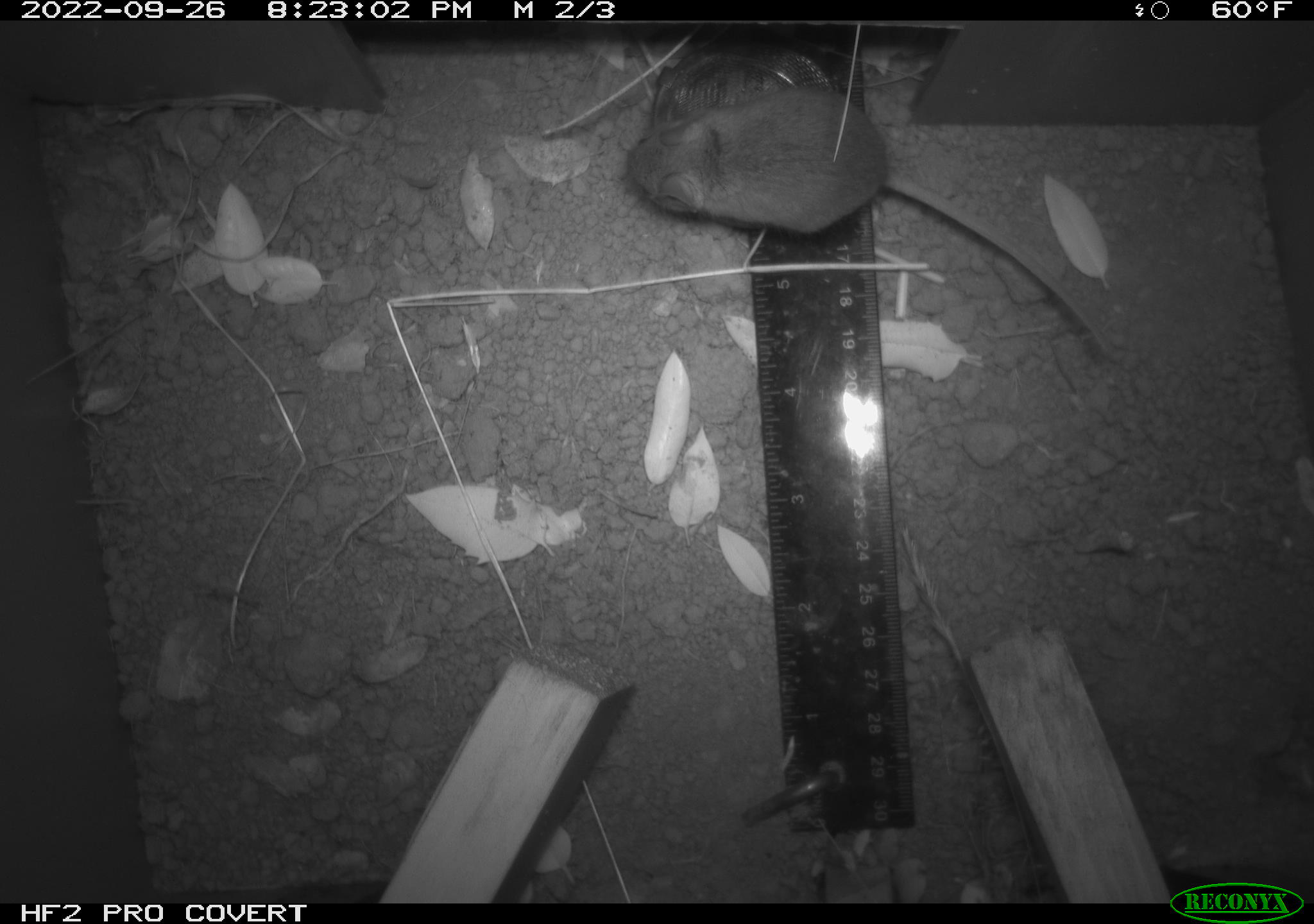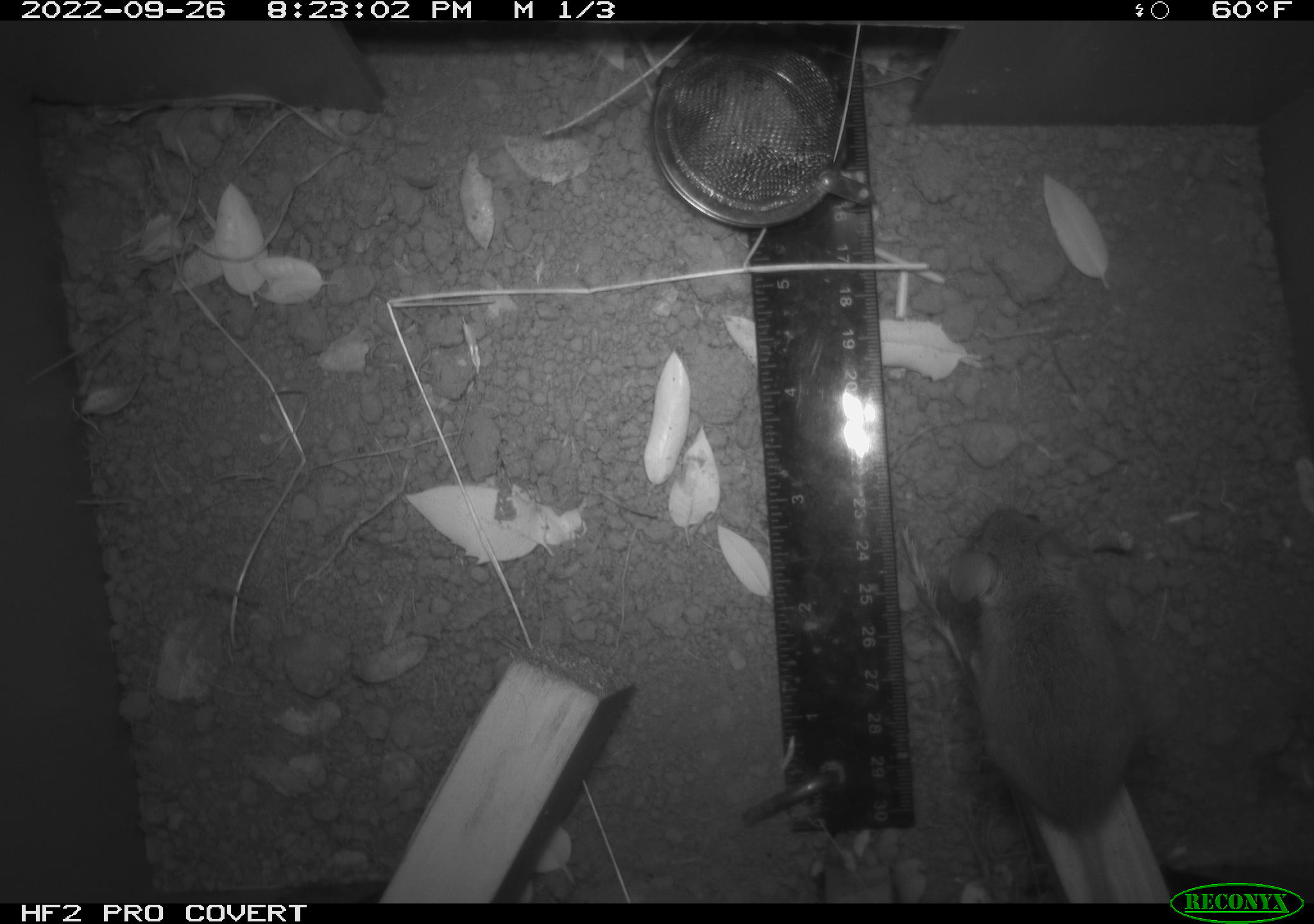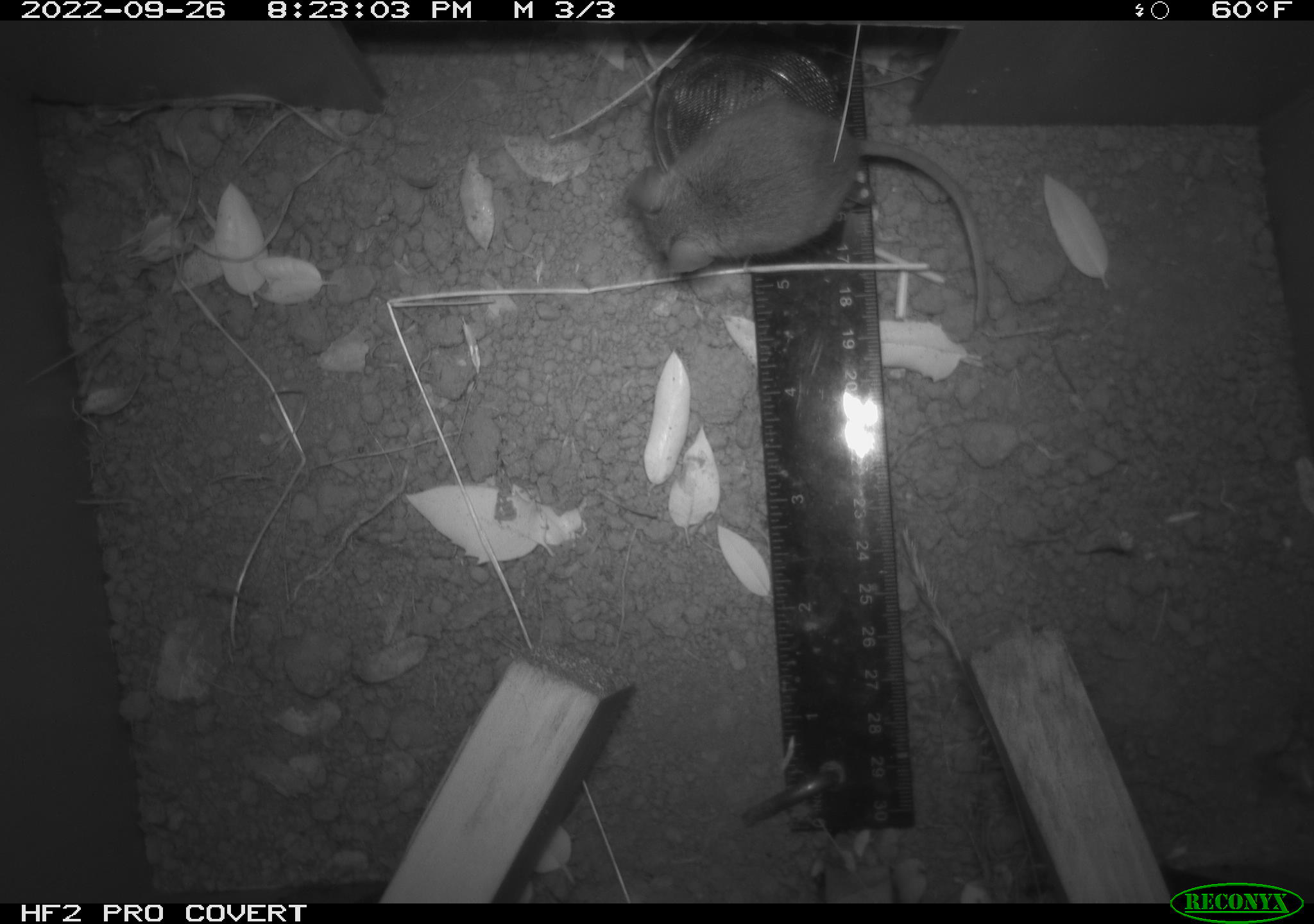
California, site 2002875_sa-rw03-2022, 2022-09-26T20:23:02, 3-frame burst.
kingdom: Animalia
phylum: Chordata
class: Mammalia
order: Rodentia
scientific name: Rodentia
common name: mouse species